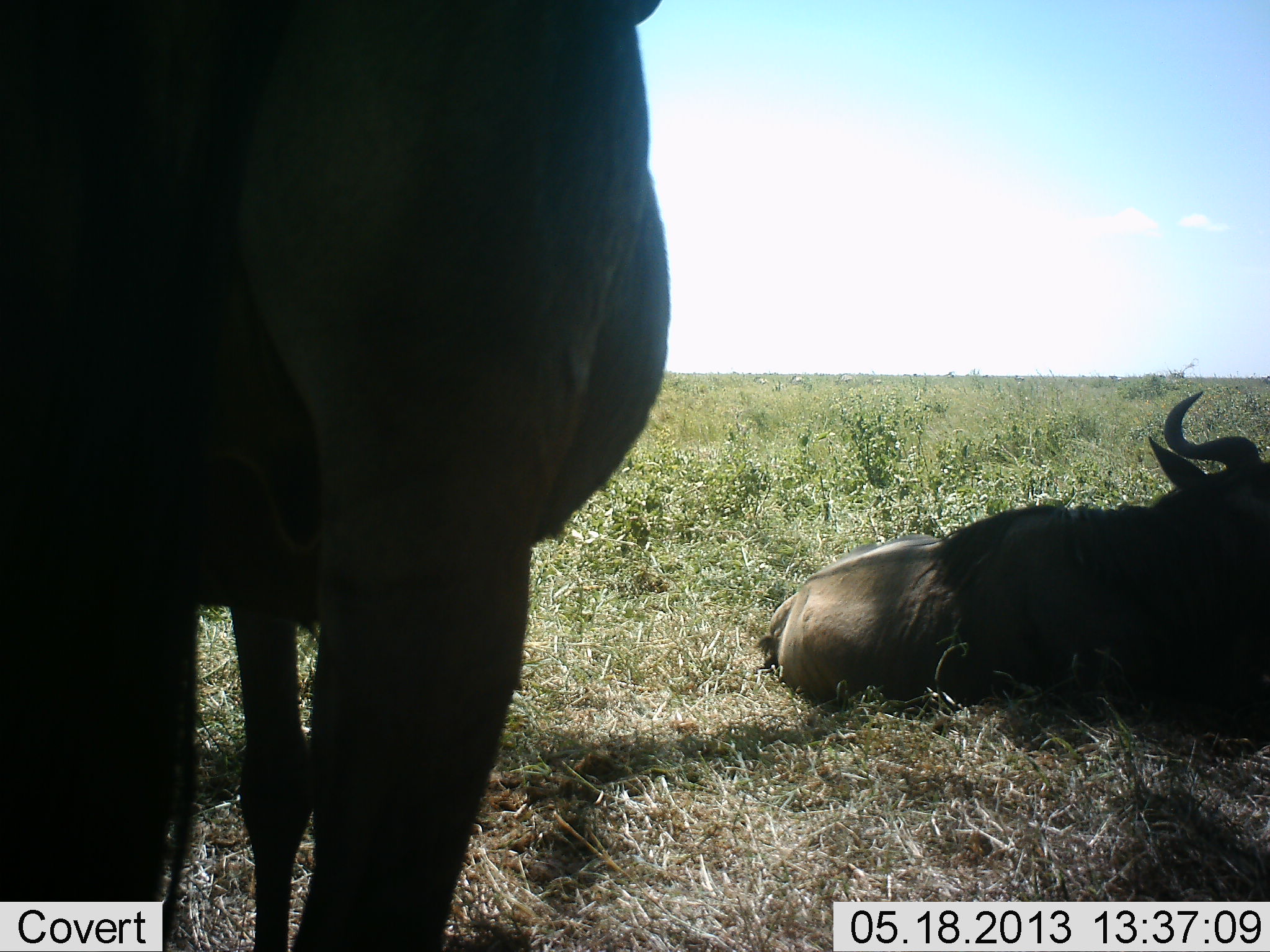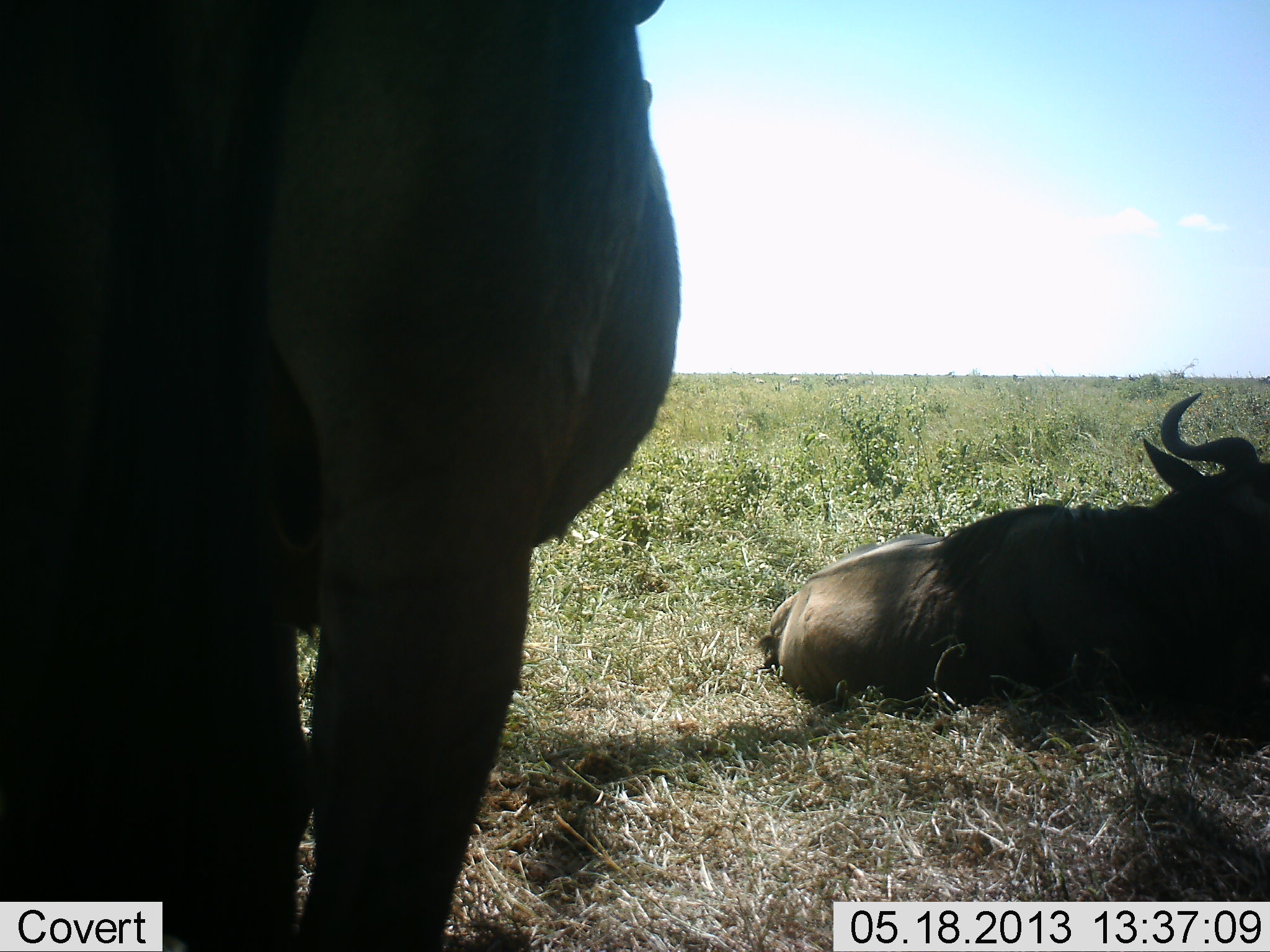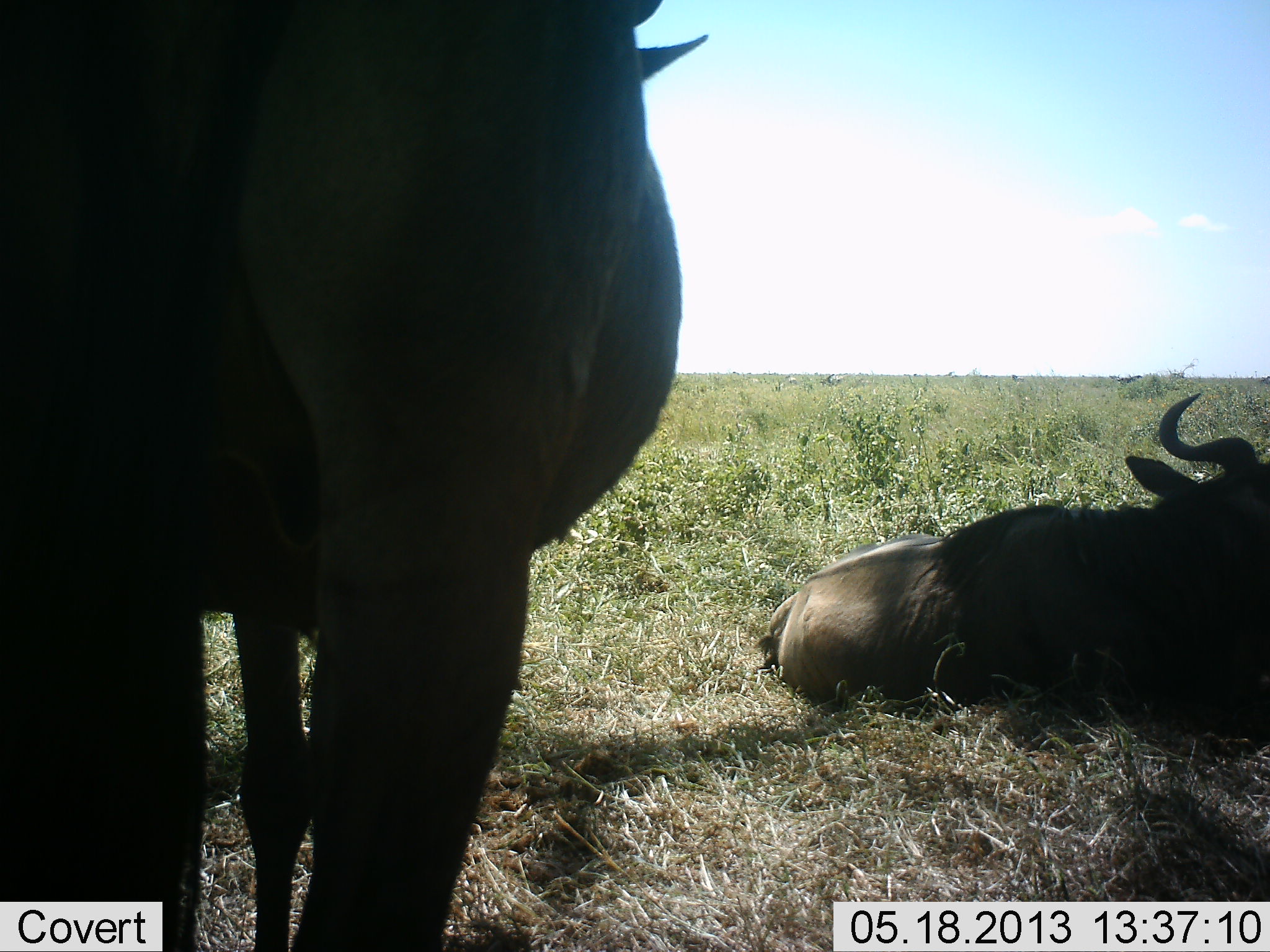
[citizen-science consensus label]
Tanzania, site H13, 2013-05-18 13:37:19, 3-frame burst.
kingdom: Animalia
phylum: Chordata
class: Mammalia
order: Artiodactyla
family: Bovidae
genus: Connochaetes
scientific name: Connochaetes taurinus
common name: blue wildebeest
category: wildebeest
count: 2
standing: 75%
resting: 100%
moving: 0%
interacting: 0%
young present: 0%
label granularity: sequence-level